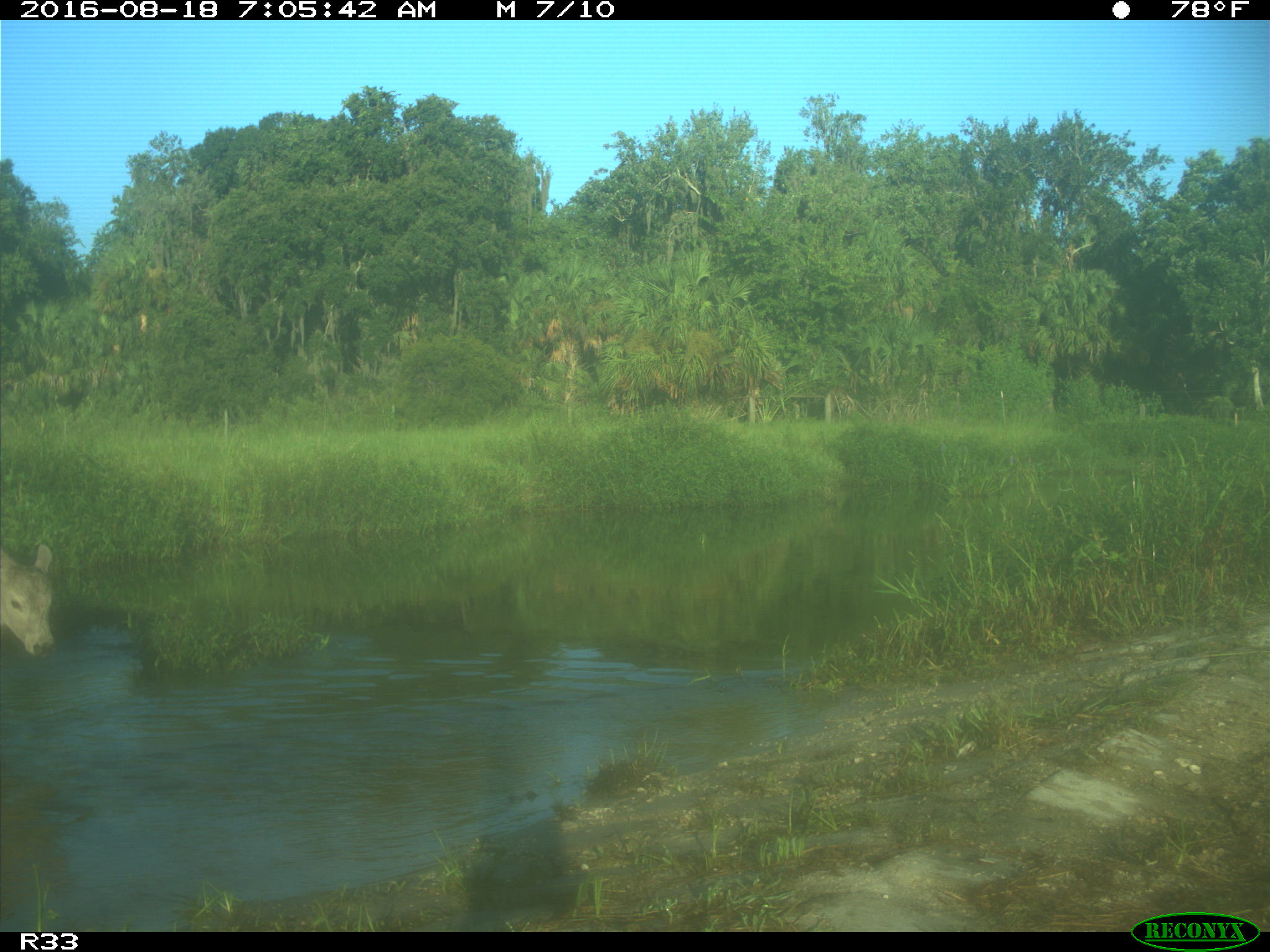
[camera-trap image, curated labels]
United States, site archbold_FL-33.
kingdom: Animalia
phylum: Chordata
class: Mammalia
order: Artiodactyla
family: Bovidae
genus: Bos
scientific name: Bos taurus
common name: domestic cow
Bos taurus (domestic cow).